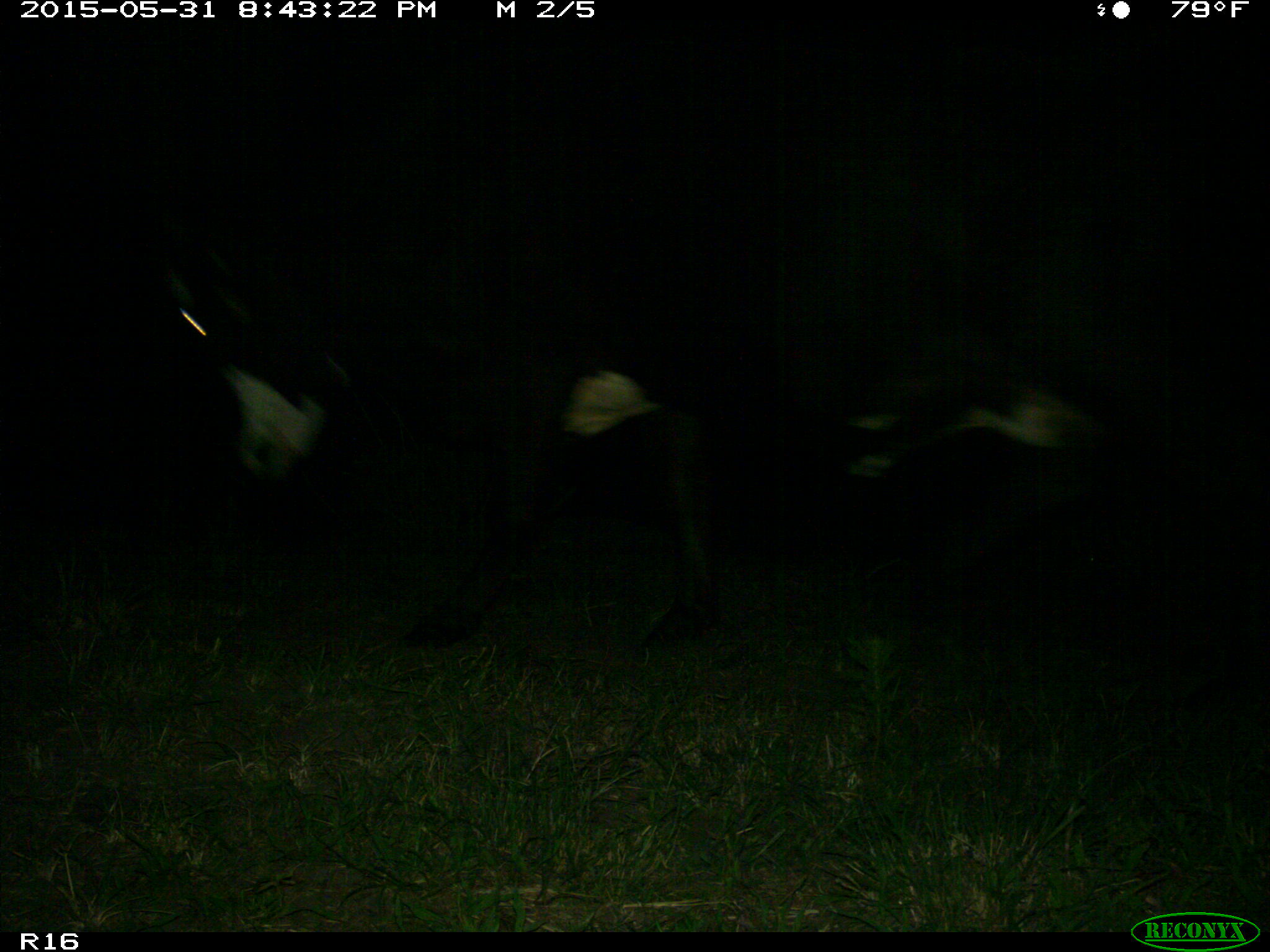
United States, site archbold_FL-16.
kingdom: Animalia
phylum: Chordata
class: Mammalia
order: Artiodactyla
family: Bovidae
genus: Bos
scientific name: Bos taurus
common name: domestic cow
Bos taurus (domestic cow).